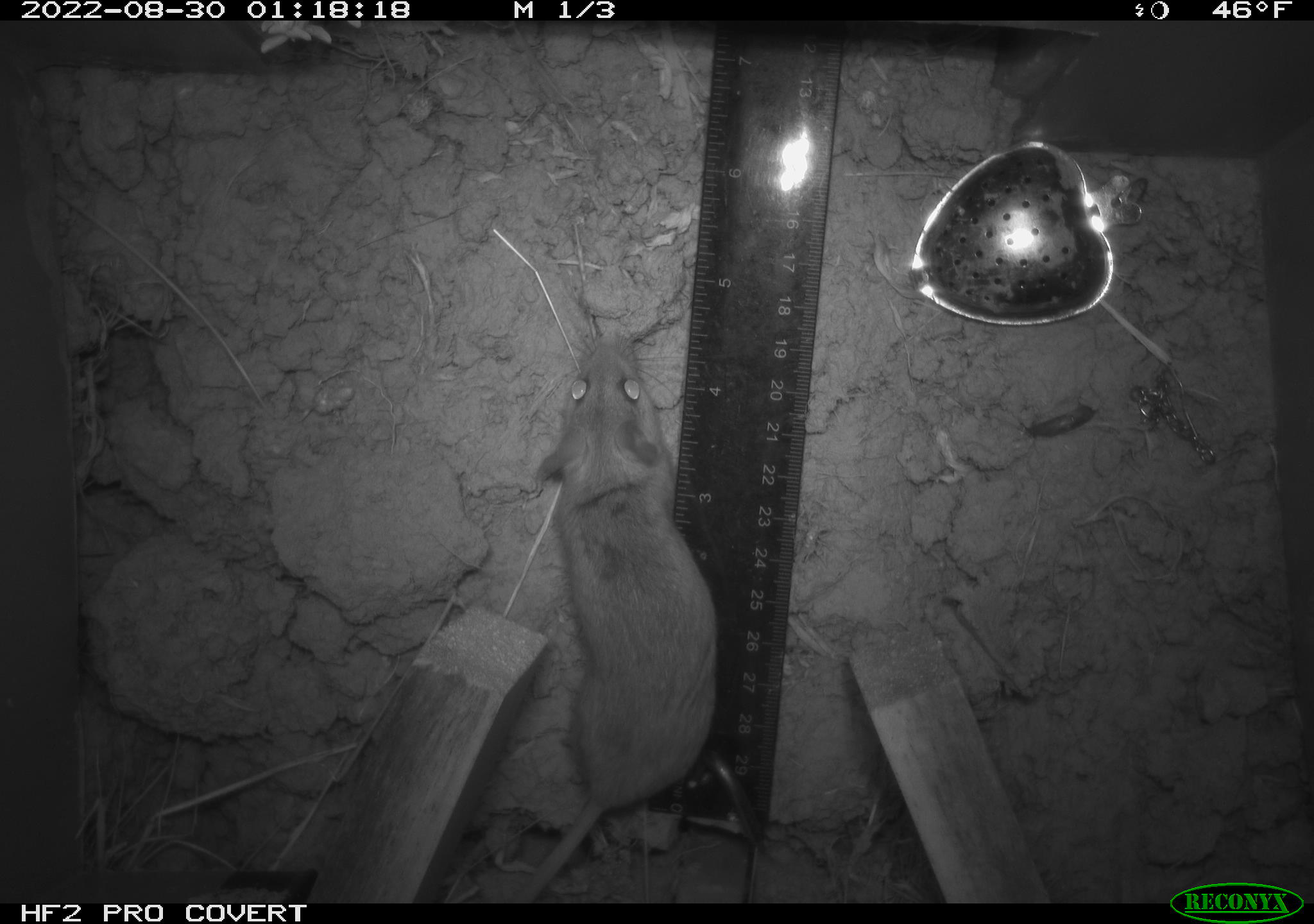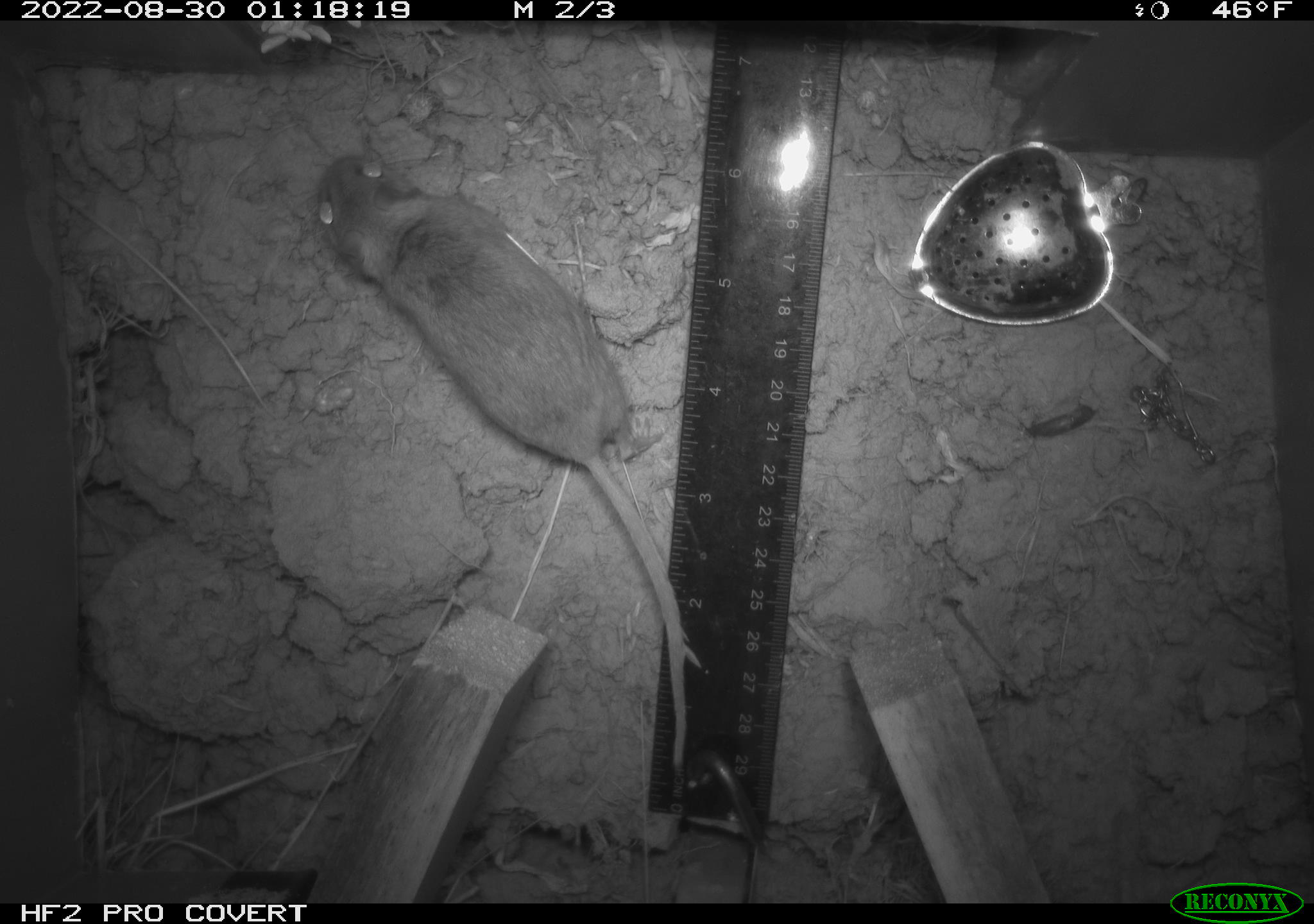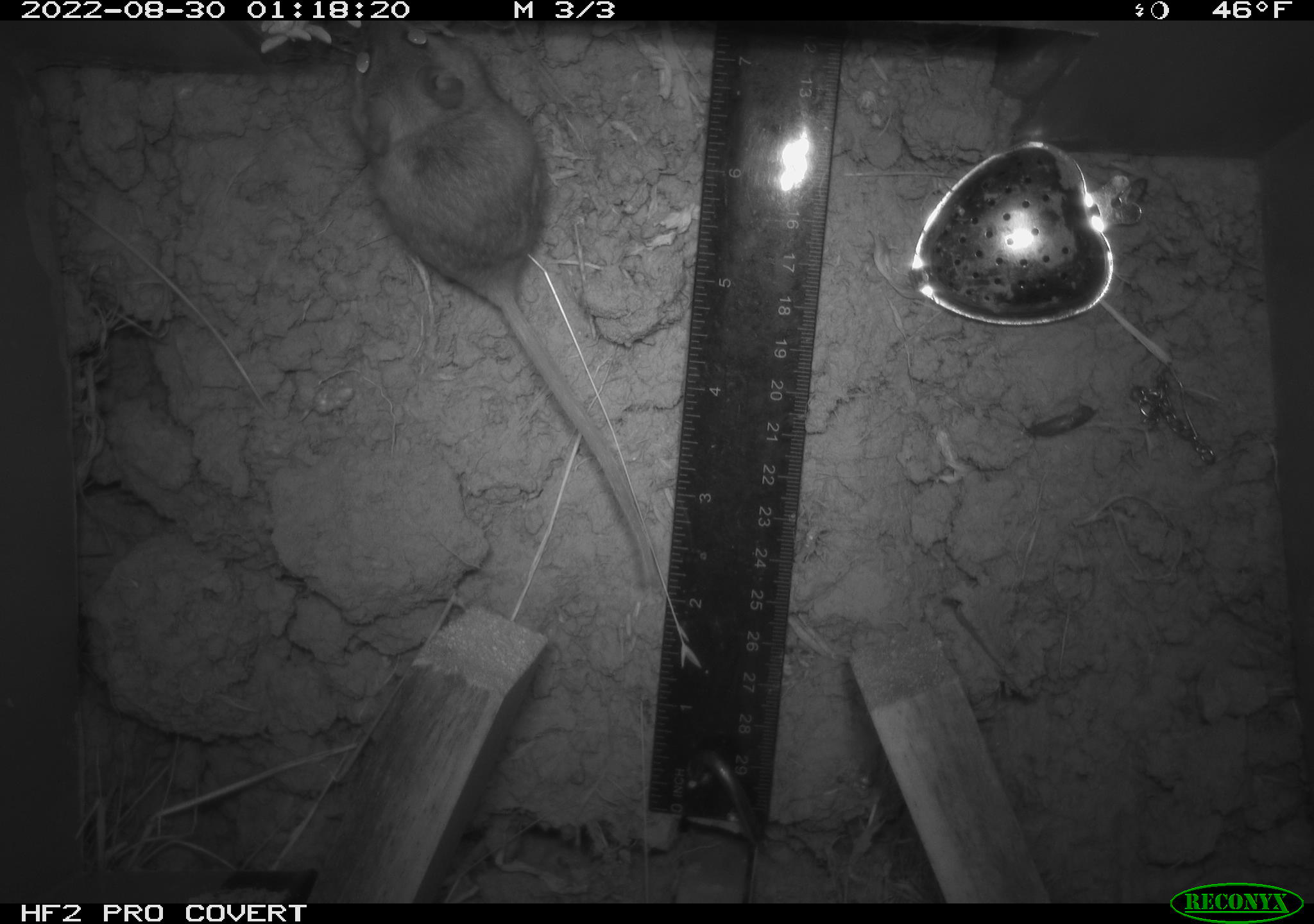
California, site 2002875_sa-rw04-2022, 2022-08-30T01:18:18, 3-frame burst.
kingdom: Animalia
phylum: Chordata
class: Mammalia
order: Rodentia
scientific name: Rodentia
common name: mouse species